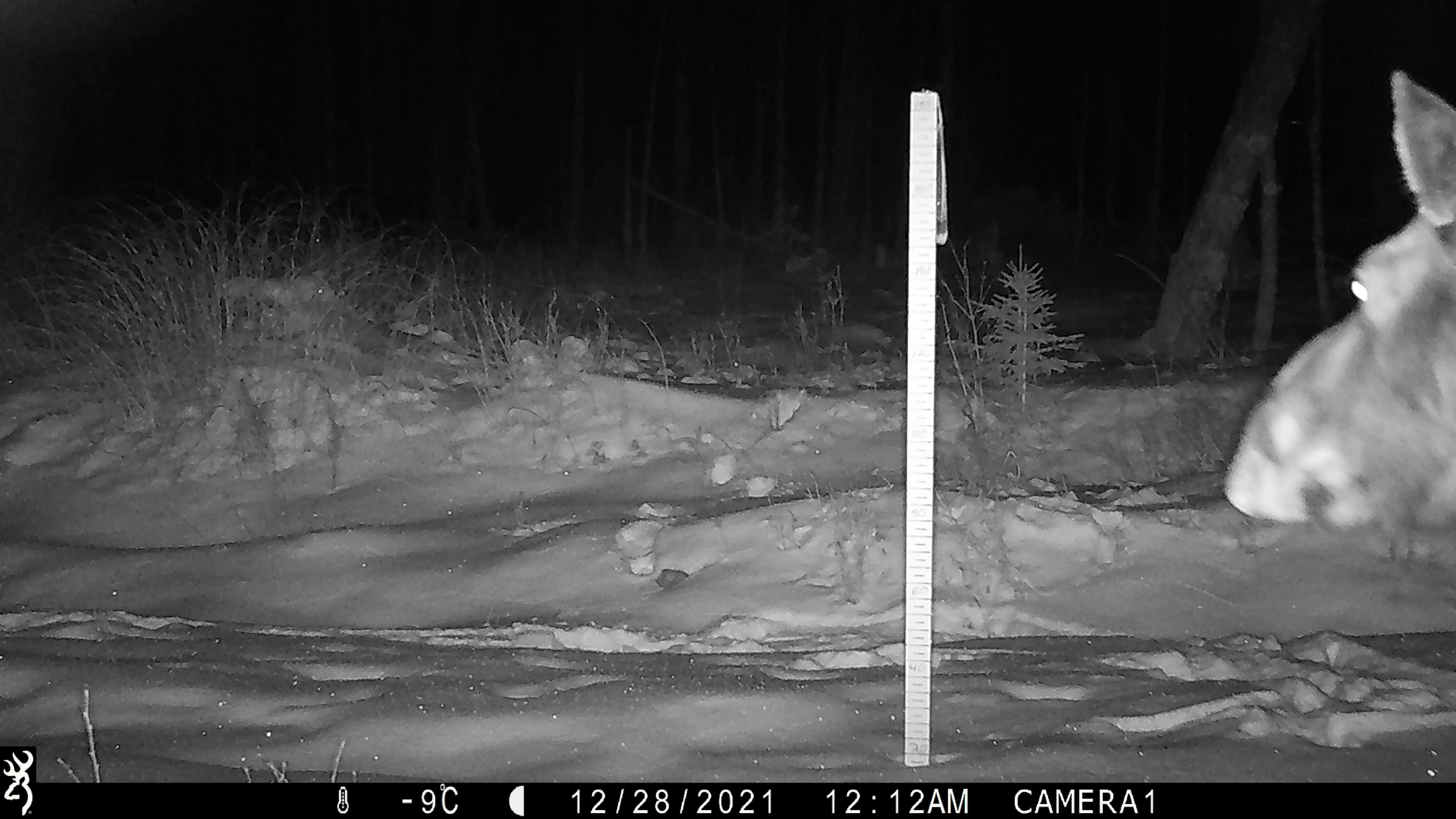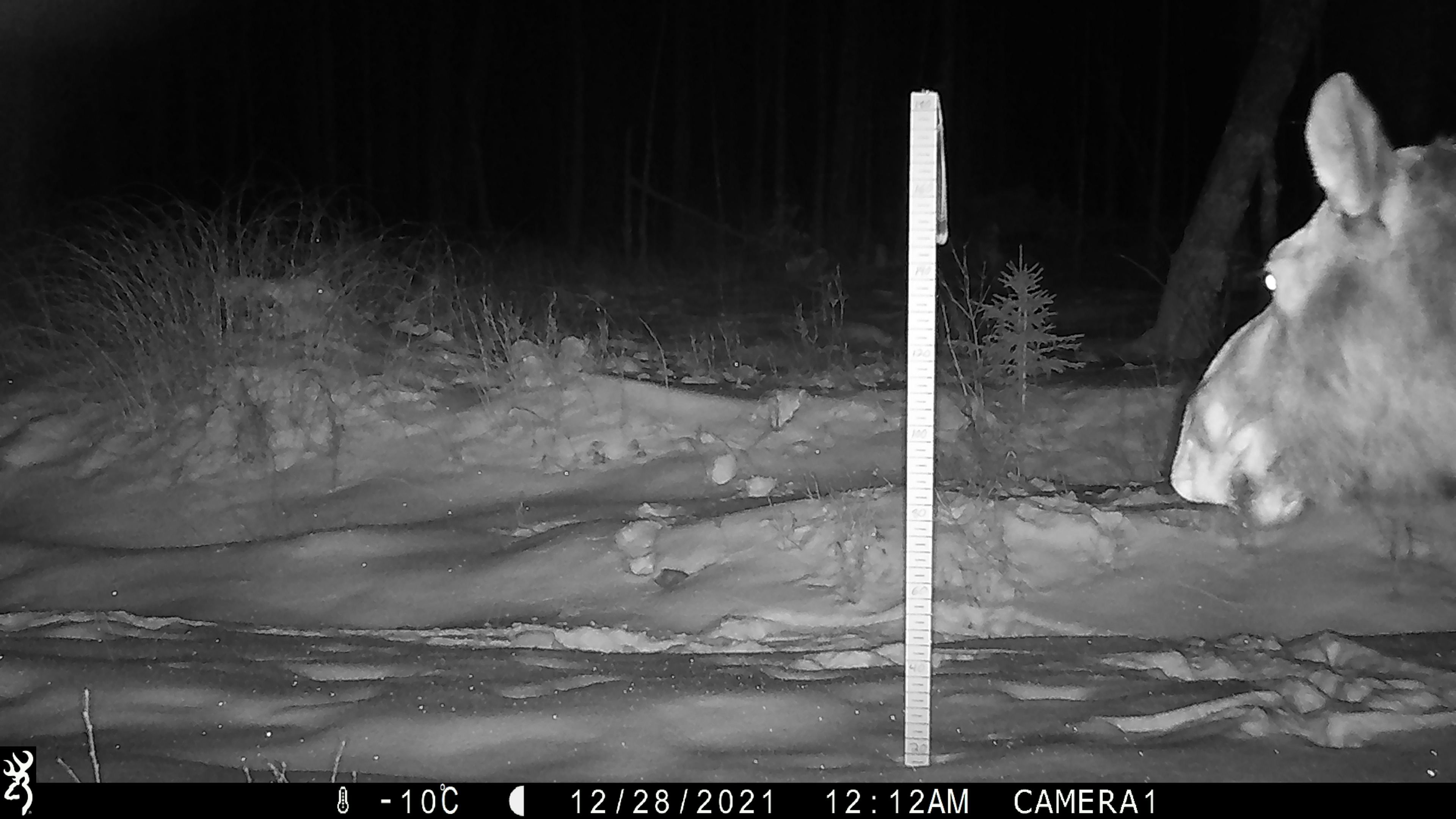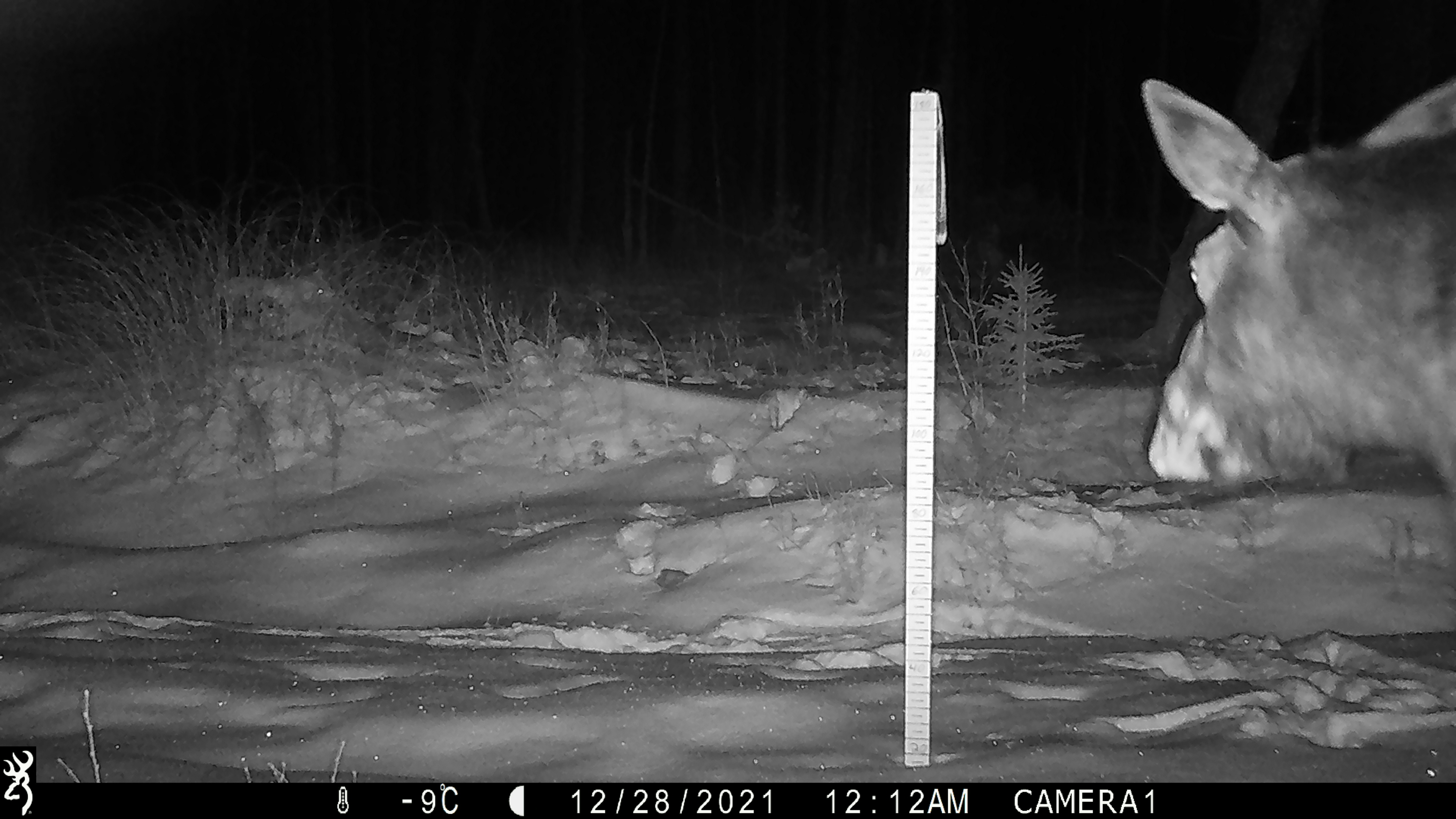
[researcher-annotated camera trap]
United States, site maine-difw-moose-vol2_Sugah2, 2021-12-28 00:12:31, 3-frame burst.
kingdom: Animalia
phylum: Chordata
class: Mammalia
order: Artiodactyla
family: Cervidae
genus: Alces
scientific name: Alces alces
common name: moose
Moose (Alces alces).